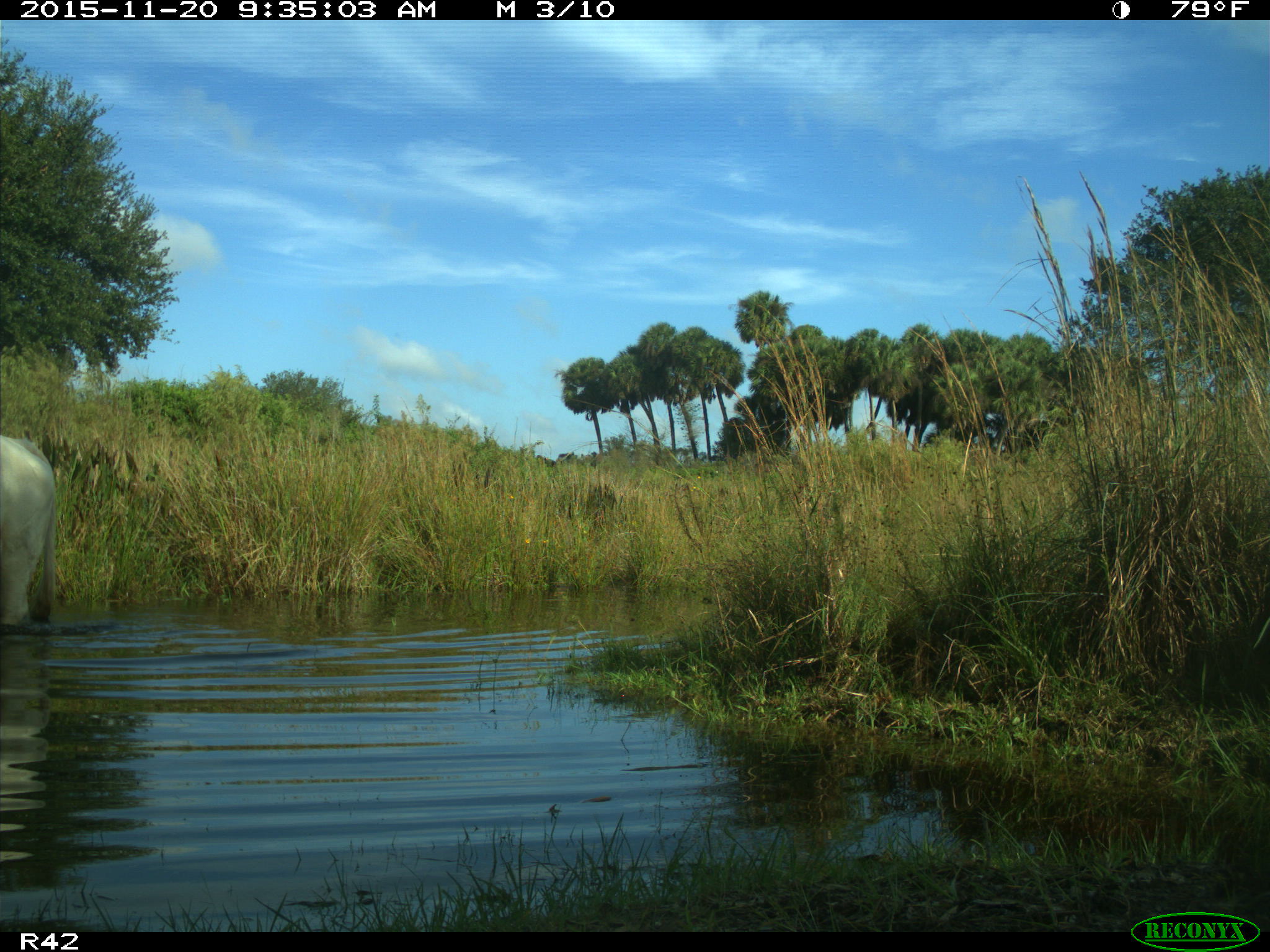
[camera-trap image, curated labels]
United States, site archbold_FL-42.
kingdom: Animalia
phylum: Chordata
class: Mammalia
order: Artiodactyla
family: Bovidae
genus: Bos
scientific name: Bos taurus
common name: domestic cow